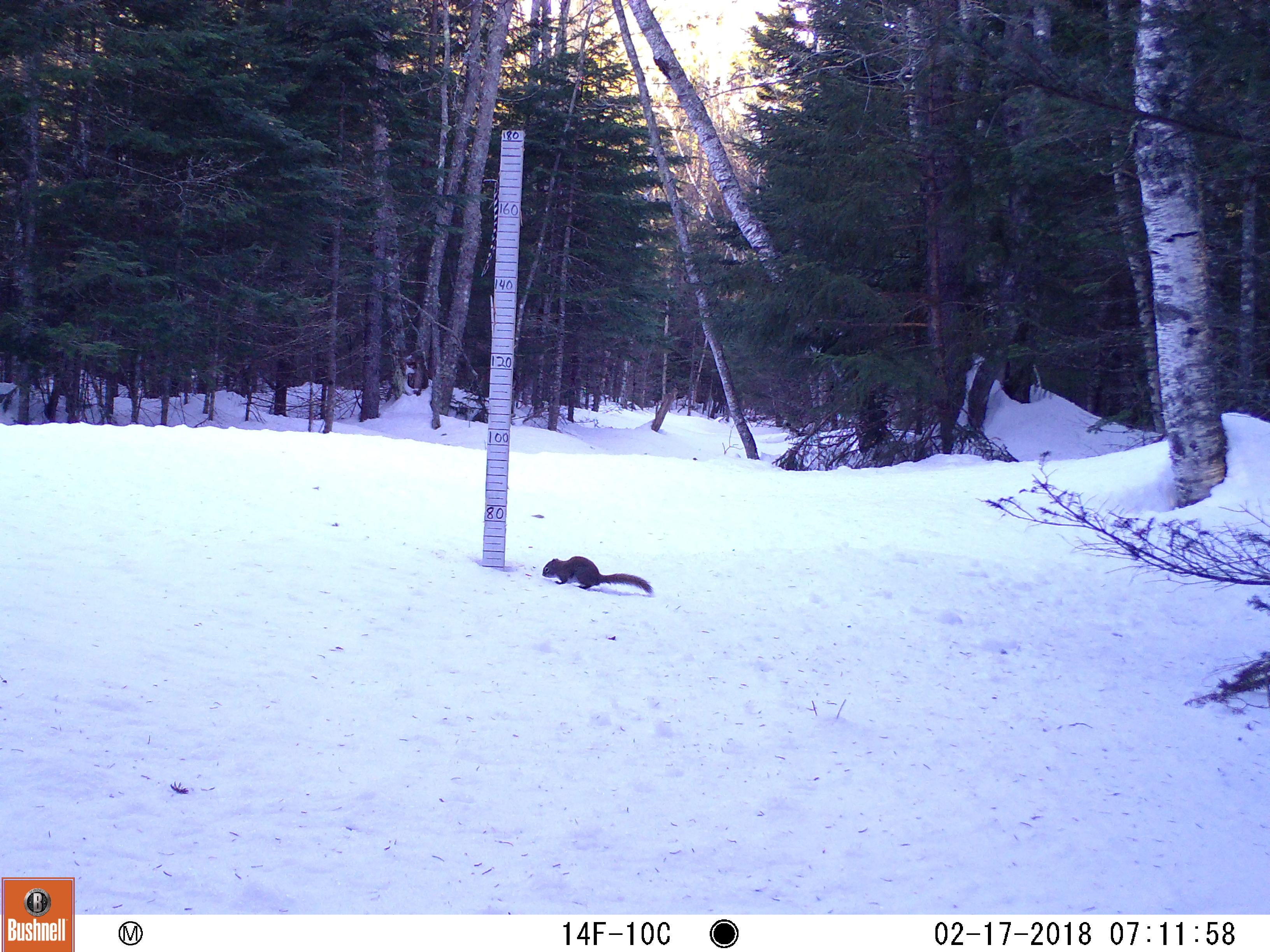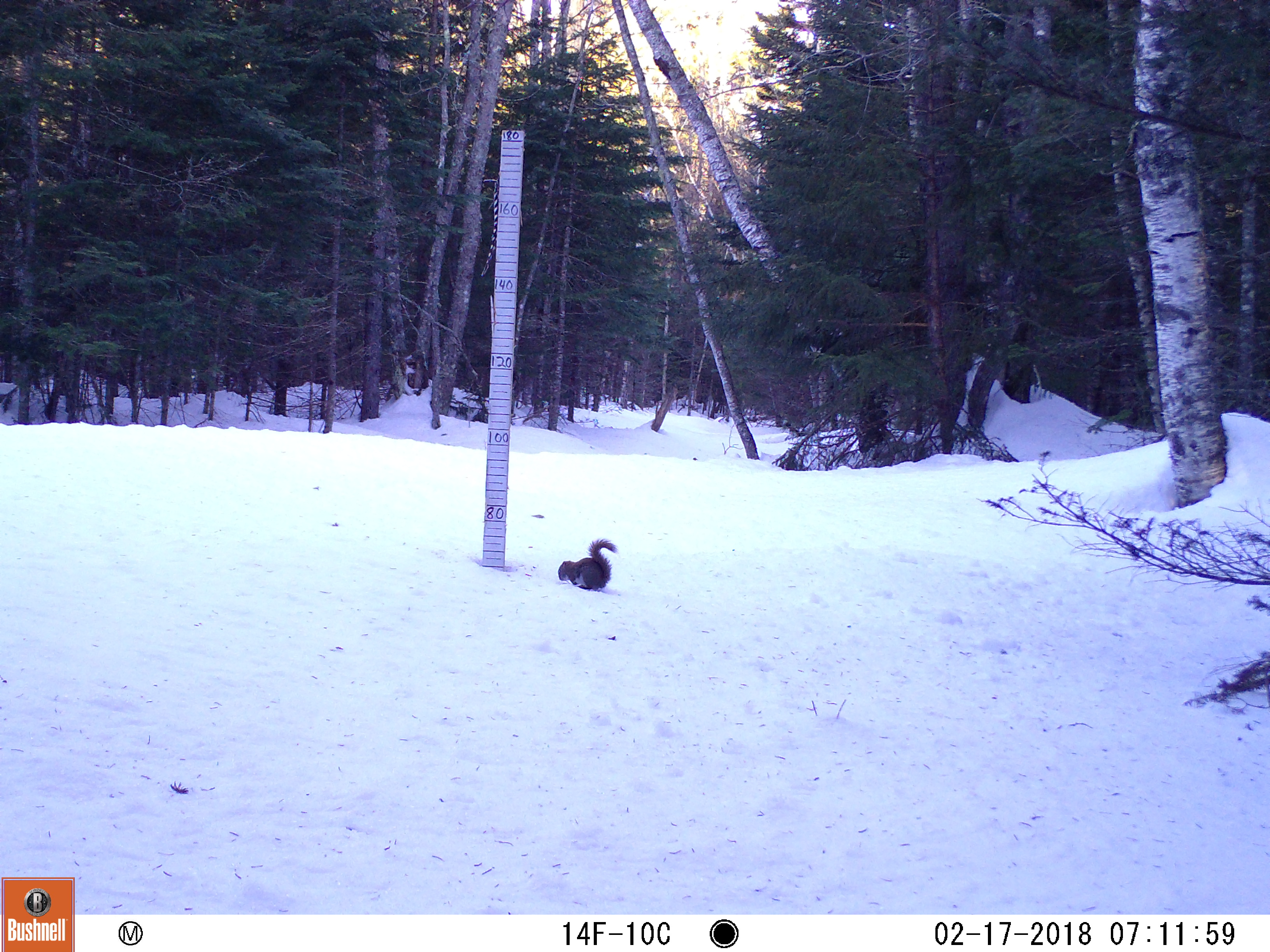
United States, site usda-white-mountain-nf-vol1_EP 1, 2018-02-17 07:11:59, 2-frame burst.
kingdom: Animalia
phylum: Chordata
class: Mammalia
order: Rodentia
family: Sciuridae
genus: Tamiasciurus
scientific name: Tamiasciurus hudsonicus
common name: red squirrel